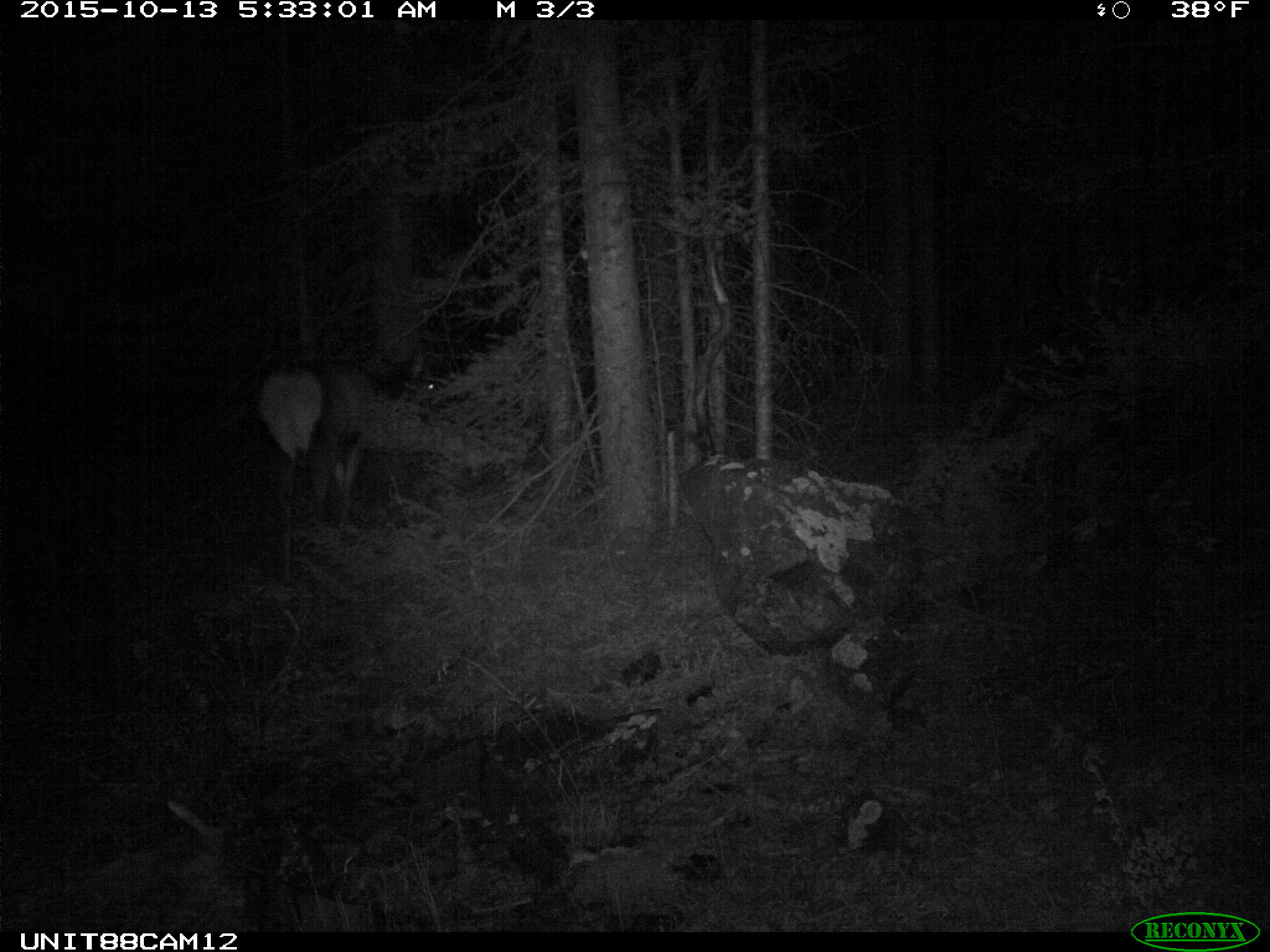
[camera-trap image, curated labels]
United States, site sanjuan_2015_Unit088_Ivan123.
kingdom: Animalia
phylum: Chordata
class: Mammalia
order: Artiodactyla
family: Cervidae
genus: Cervus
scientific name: Cervus elaphus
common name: red deer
Cervus elaphus (red deer).